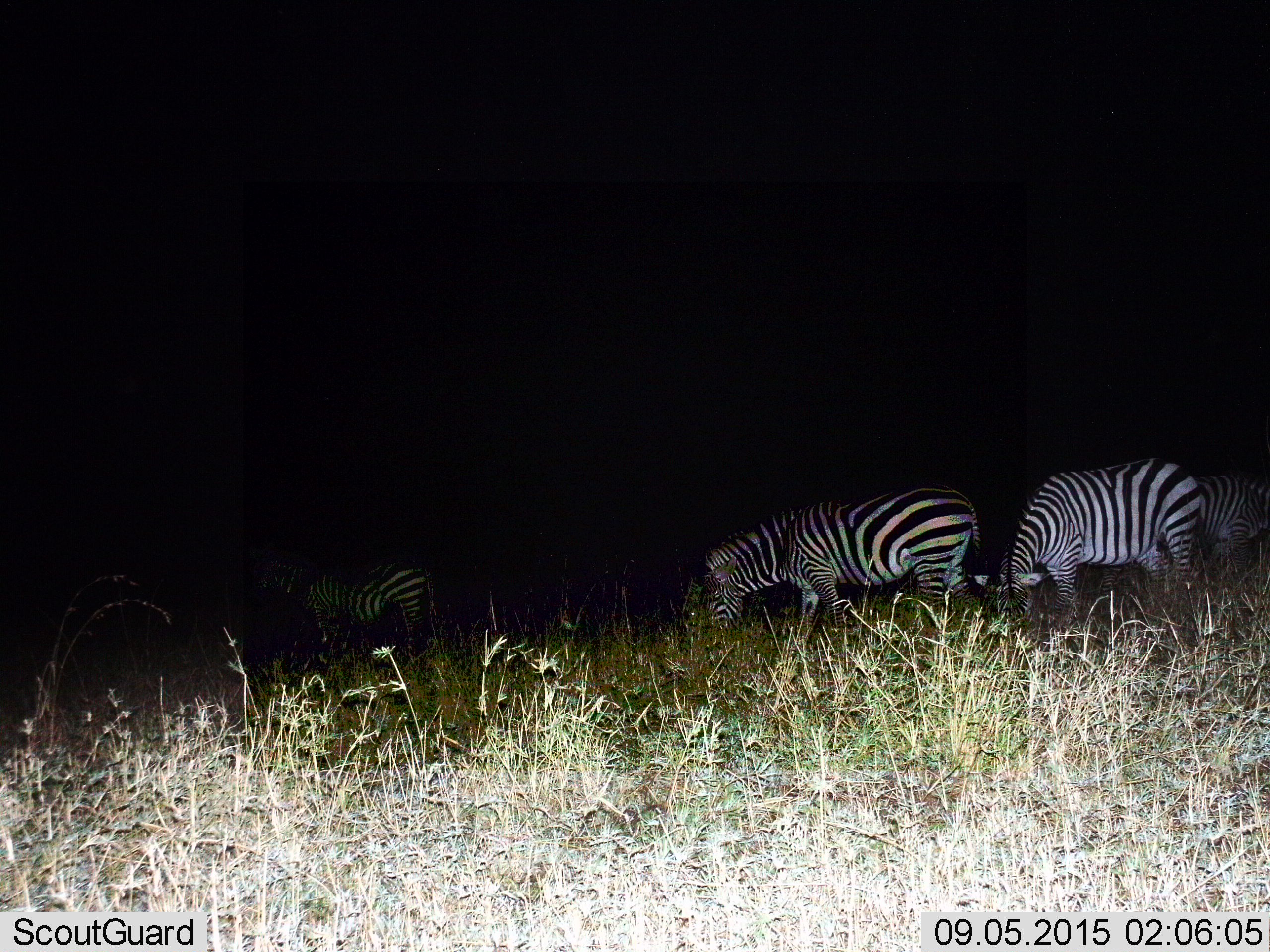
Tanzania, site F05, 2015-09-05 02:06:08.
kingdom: Animalia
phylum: Chordata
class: Mammalia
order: Perissodactyla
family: Equidae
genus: Equus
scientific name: Equus quagga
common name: plains zebra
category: zebra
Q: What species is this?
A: Zebra (plains zebra) (Equus quagga).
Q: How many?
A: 4.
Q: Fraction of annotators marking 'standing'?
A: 42%.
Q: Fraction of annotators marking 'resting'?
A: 0%.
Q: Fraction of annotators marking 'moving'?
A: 21%.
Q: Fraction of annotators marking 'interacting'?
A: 0%.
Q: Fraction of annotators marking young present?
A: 5%.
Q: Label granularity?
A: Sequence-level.